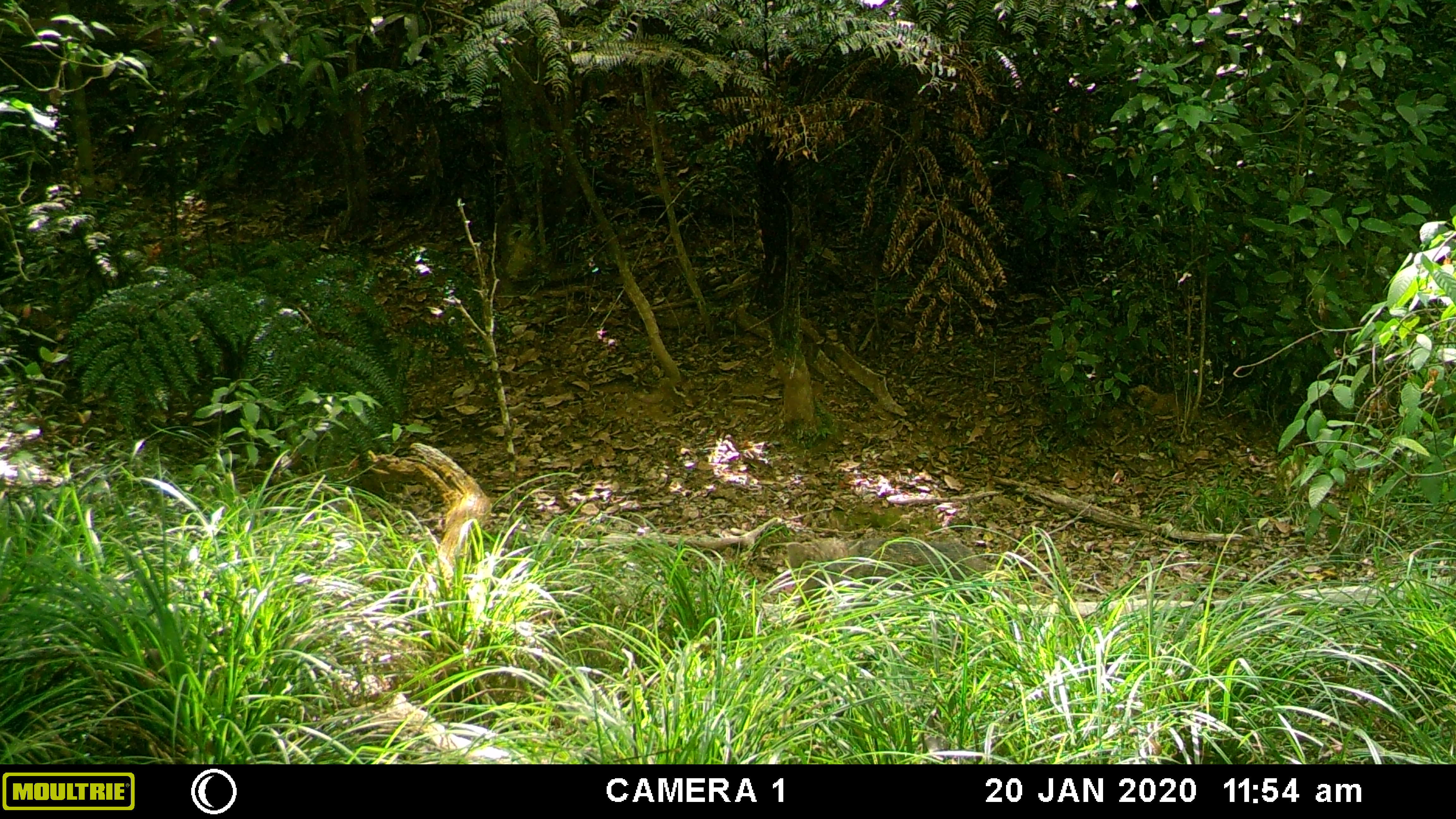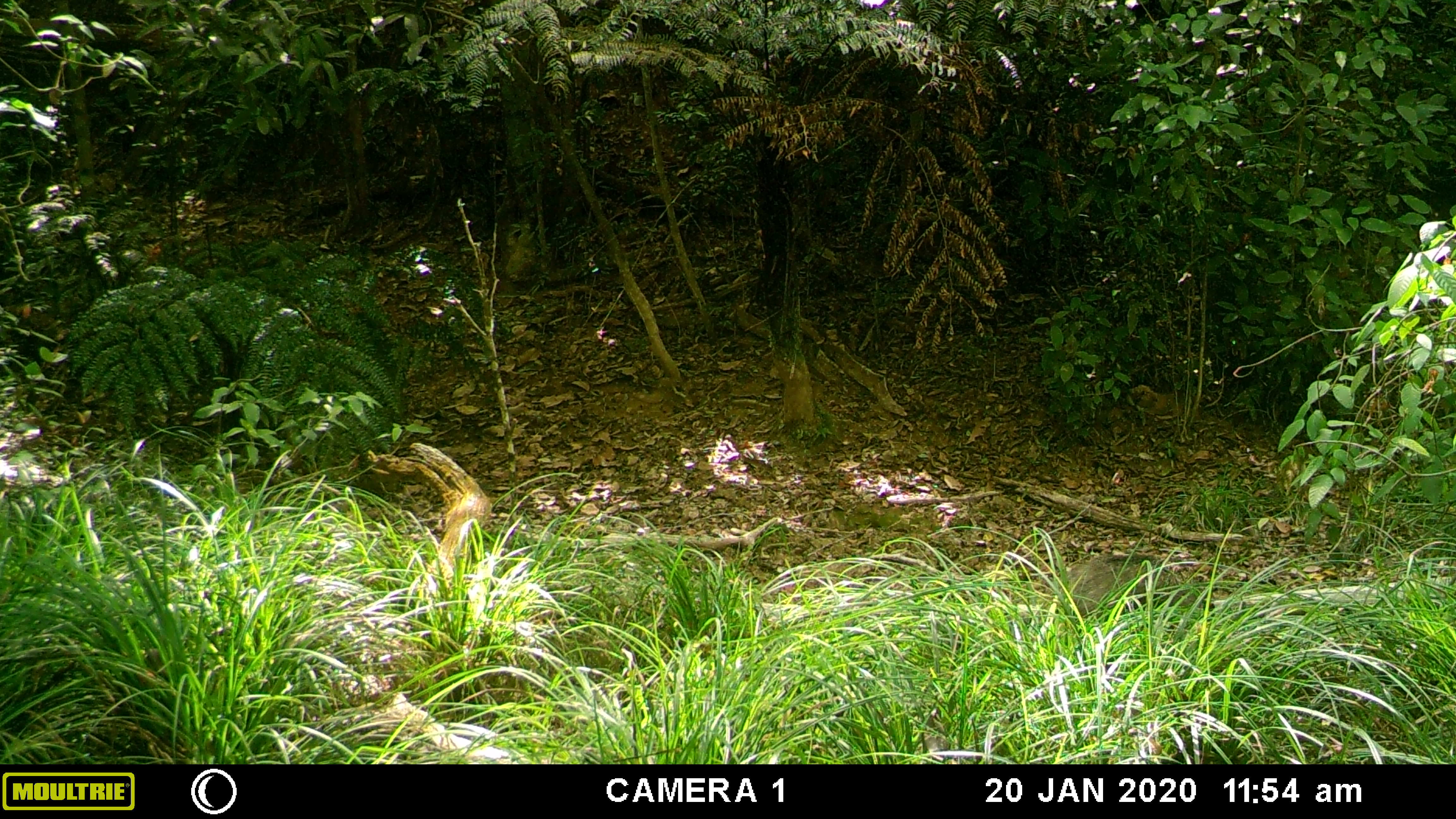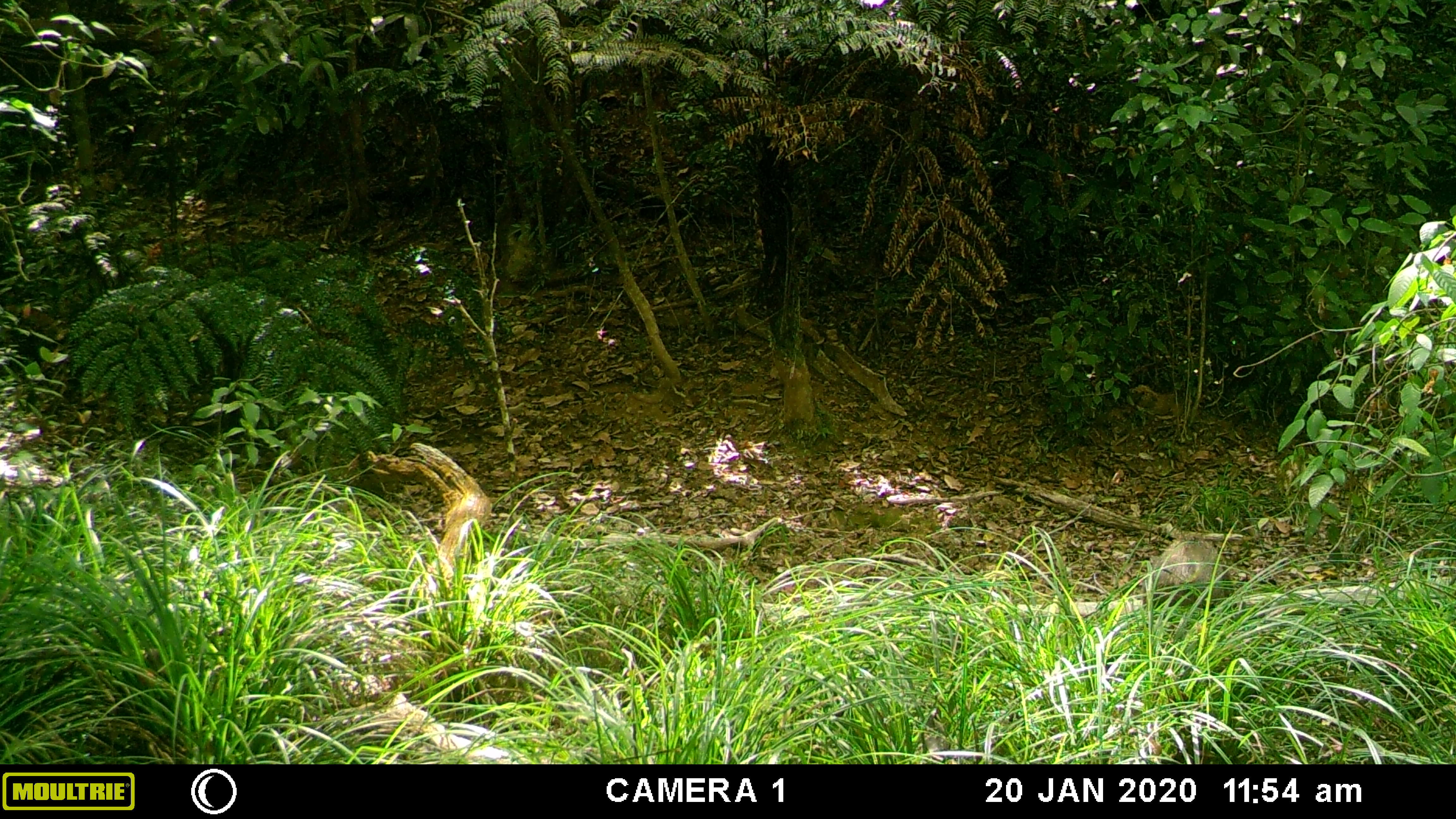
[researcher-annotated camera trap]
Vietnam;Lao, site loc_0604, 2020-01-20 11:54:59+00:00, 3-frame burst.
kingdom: Animalia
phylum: Chordata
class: Mammalia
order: Artiodactyla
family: Suidae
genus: Sus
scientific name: Sus scrofa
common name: eurasian wild pig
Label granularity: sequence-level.